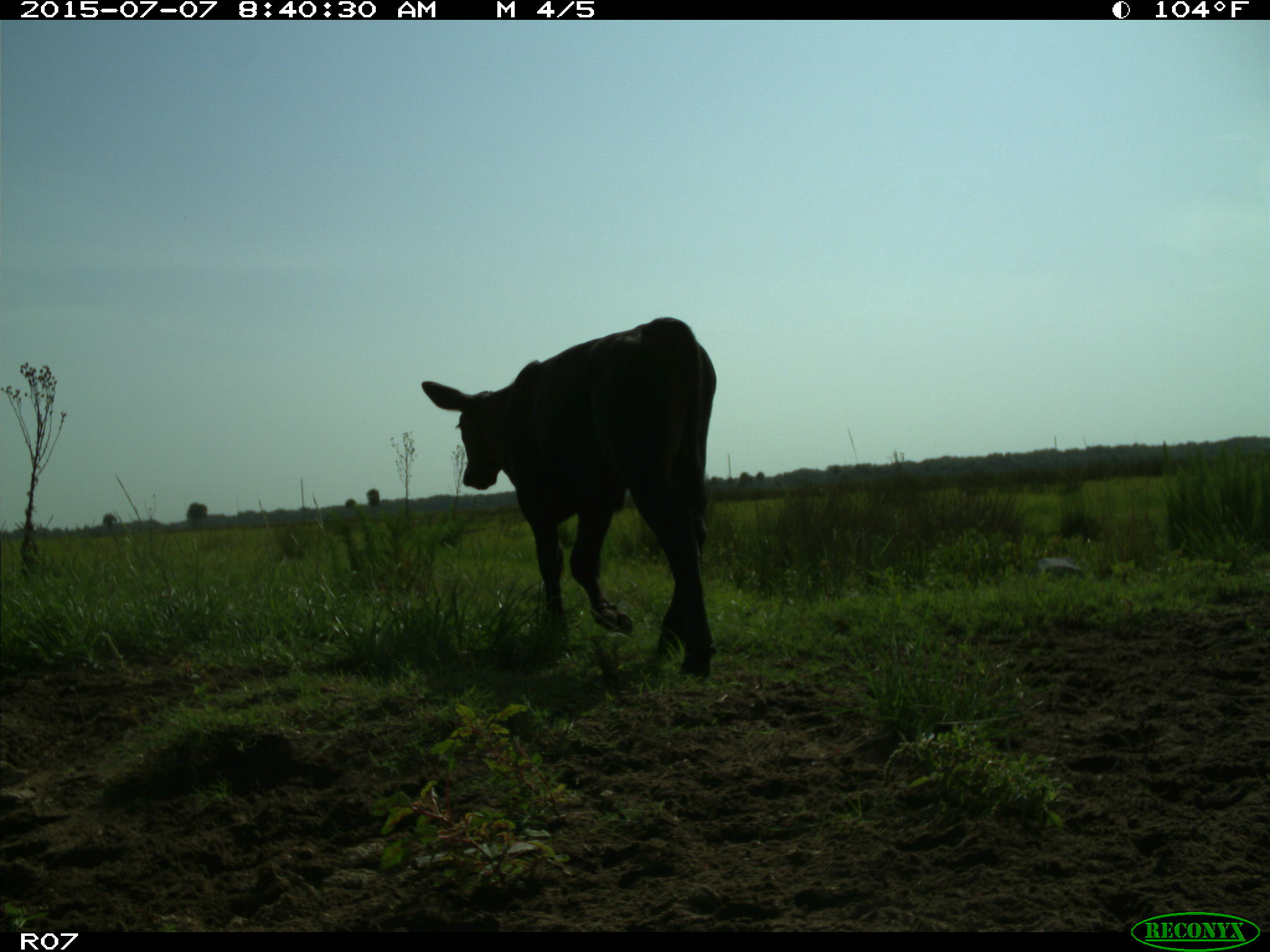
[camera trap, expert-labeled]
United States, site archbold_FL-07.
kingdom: Animalia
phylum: Chordata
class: Mammalia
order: Artiodactyla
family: Bovidae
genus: Bos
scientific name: Bos taurus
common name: domestic cow